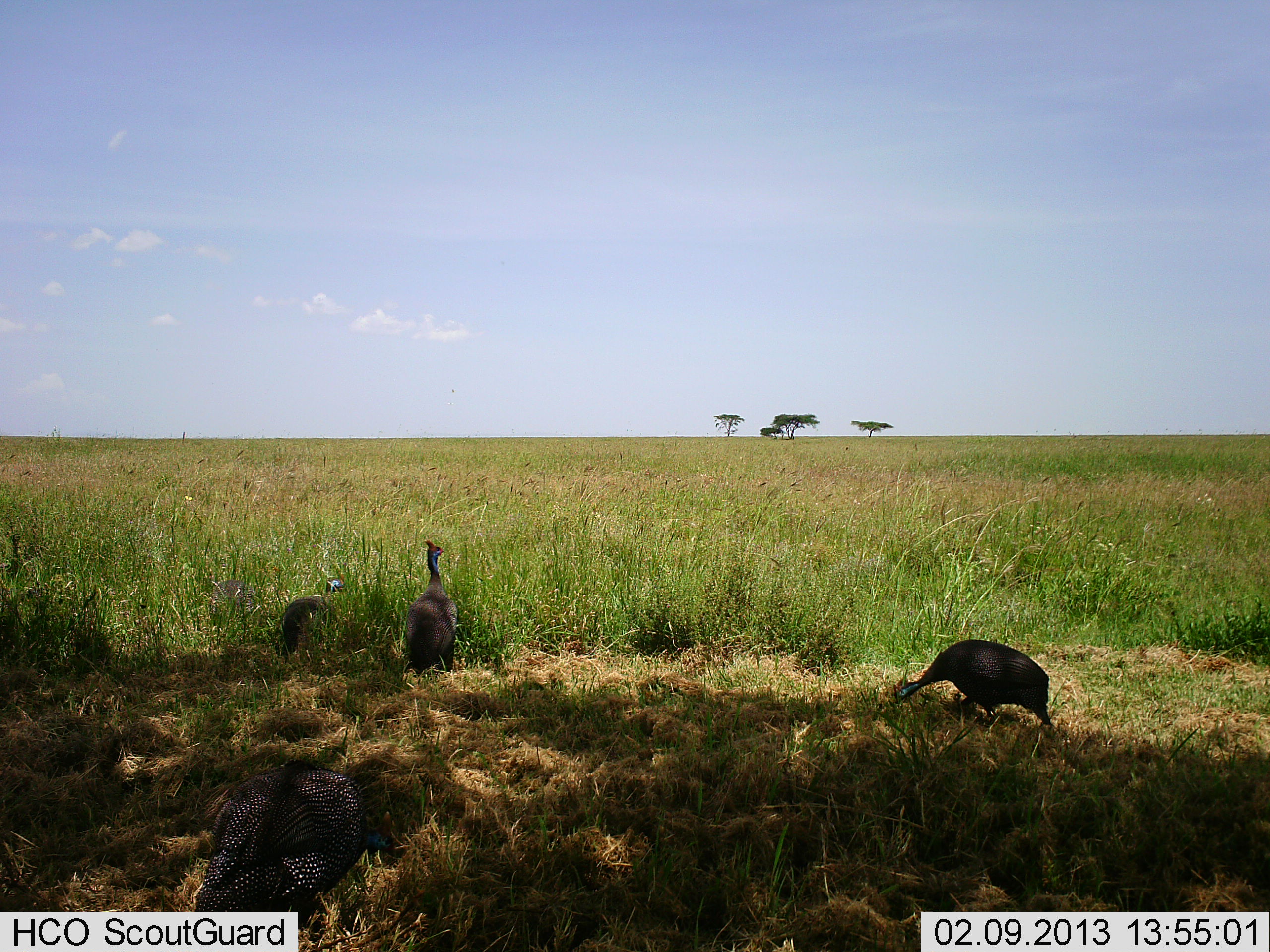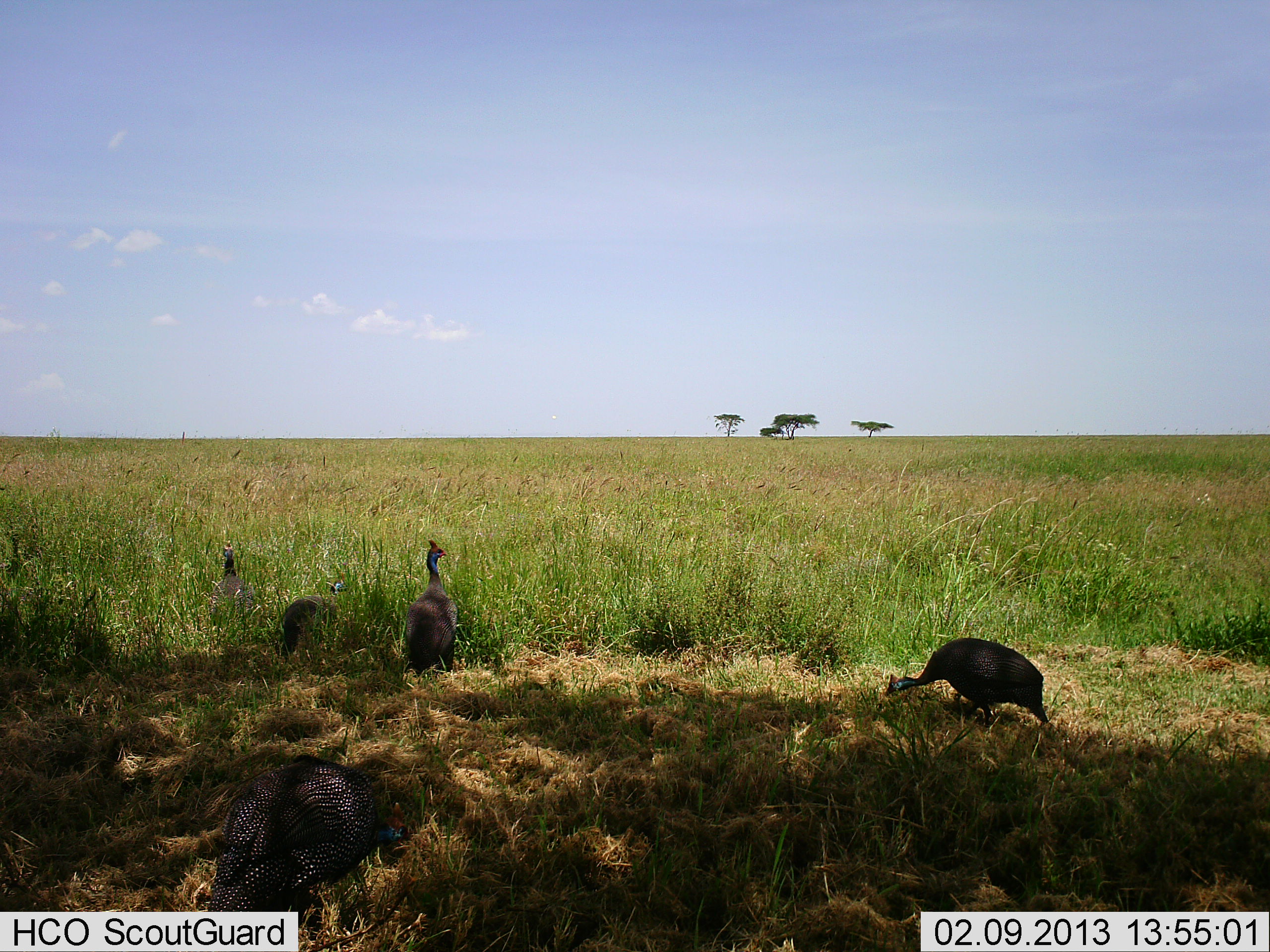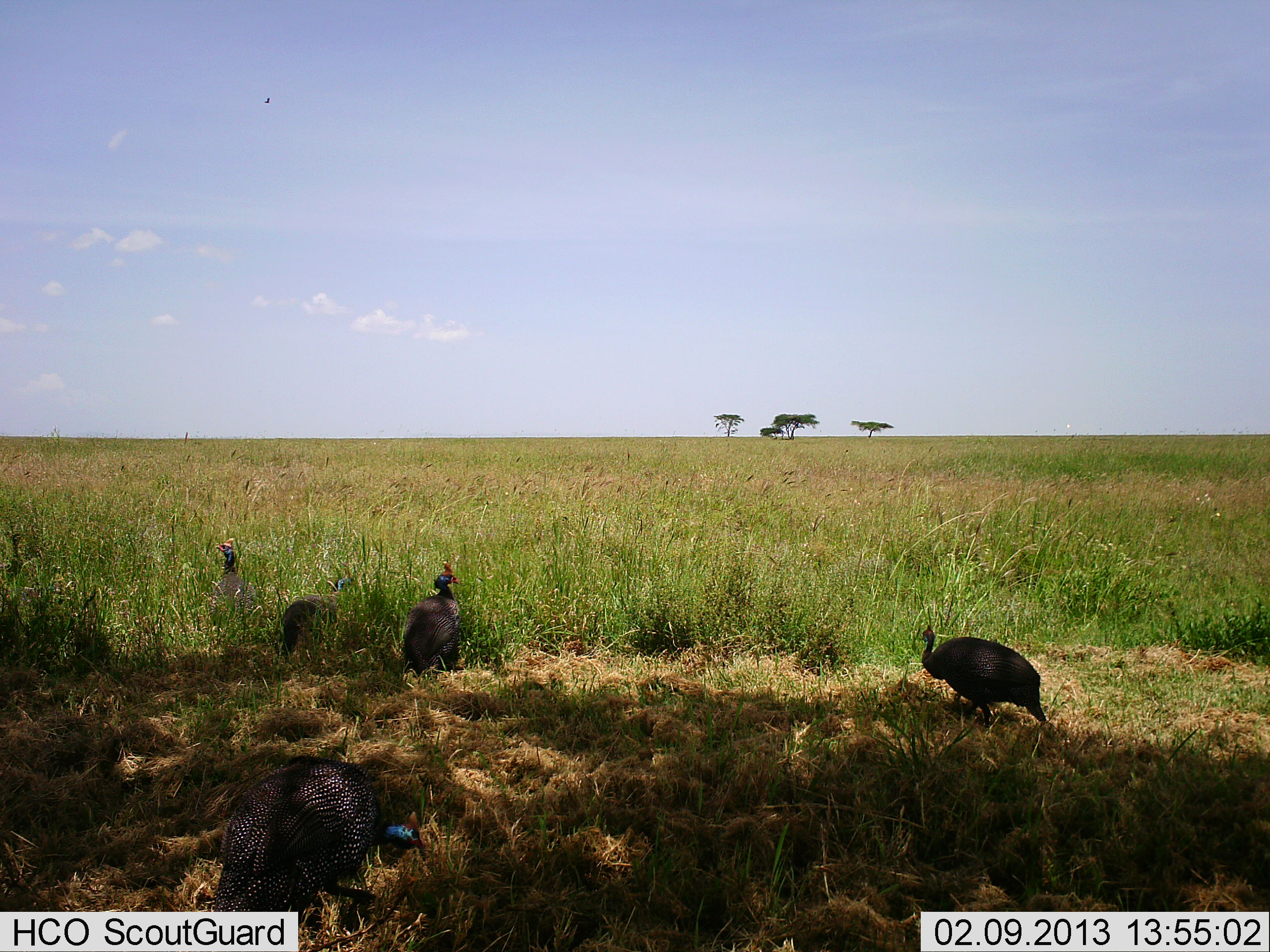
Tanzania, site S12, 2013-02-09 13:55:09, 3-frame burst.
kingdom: Animalia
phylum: Chordata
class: Aves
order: Galliformes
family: Numididae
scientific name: Numididae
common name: guinea fowl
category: guineafowl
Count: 5.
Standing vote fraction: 56%.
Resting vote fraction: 16%.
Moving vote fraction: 24%.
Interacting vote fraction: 4%.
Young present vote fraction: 4%.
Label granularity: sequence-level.